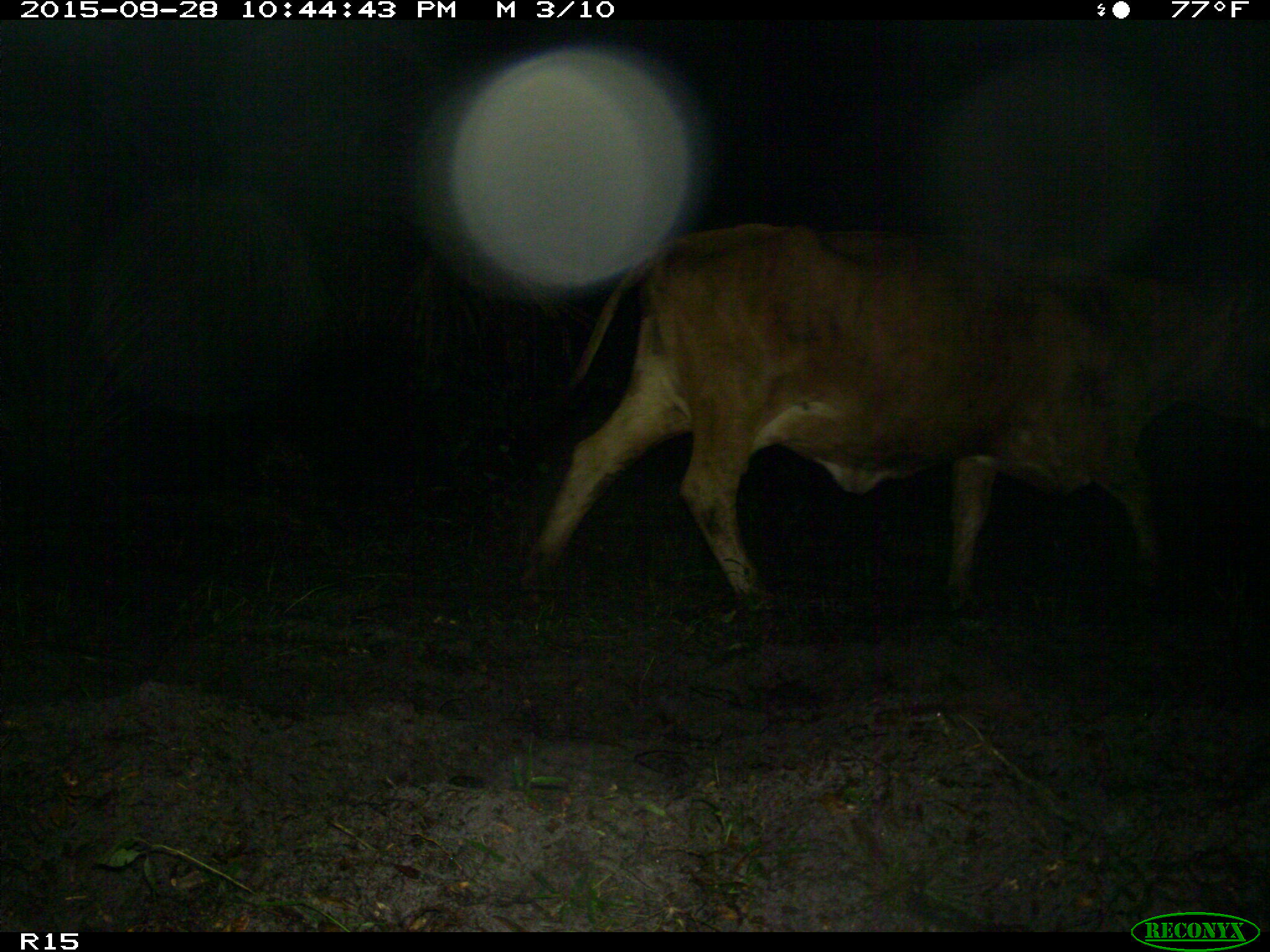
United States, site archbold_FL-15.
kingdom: Animalia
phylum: Chordata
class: Mammalia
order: Artiodactyla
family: Bovidae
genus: Bos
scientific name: Bos taurus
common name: domestic cow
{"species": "Bos taurus (domestic cow)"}